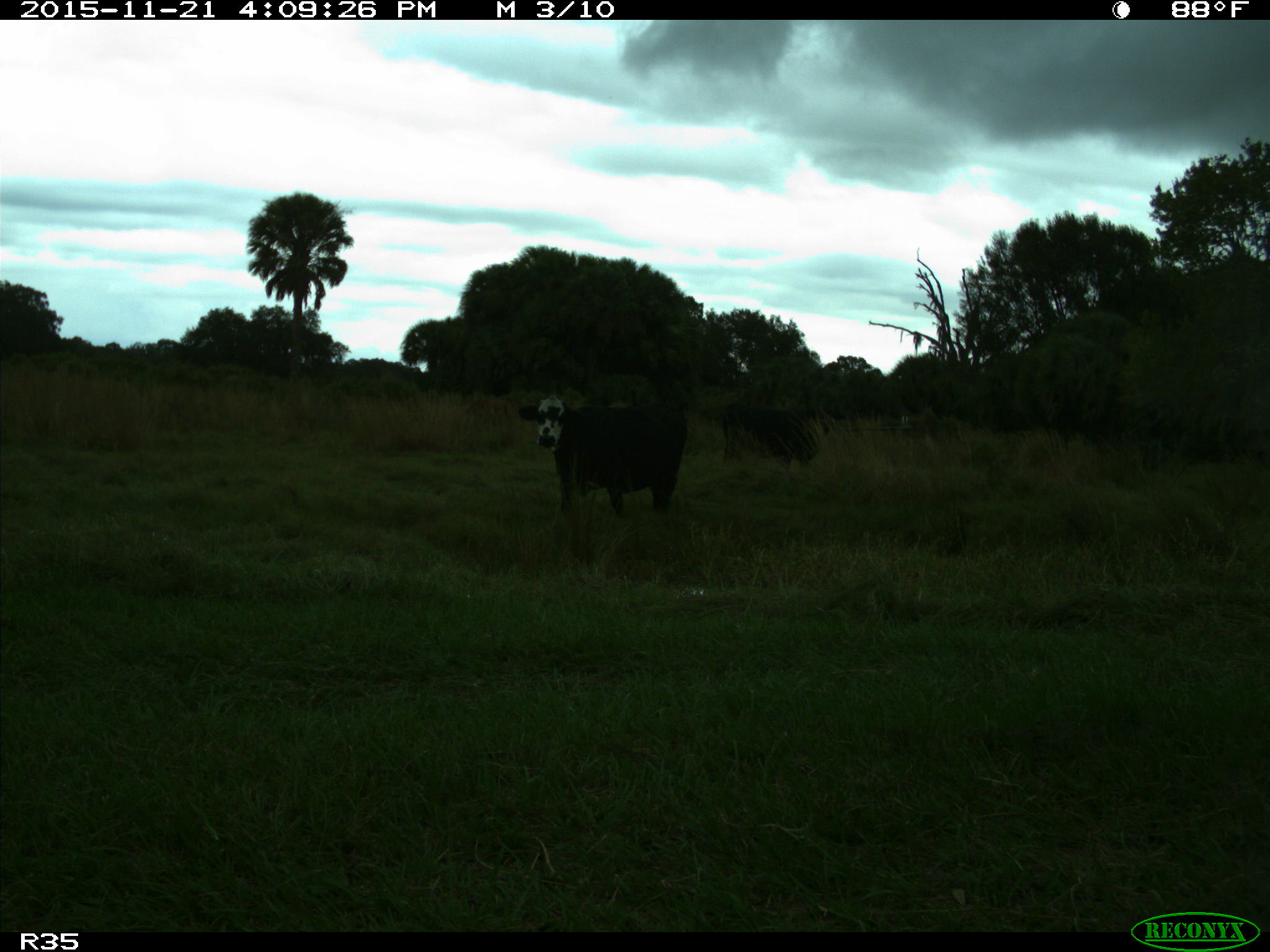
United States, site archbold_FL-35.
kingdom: Animalia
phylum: Chordata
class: Mammalia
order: Artiodactyla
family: Bovidae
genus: Bos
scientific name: Bos taurus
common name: domestic cow